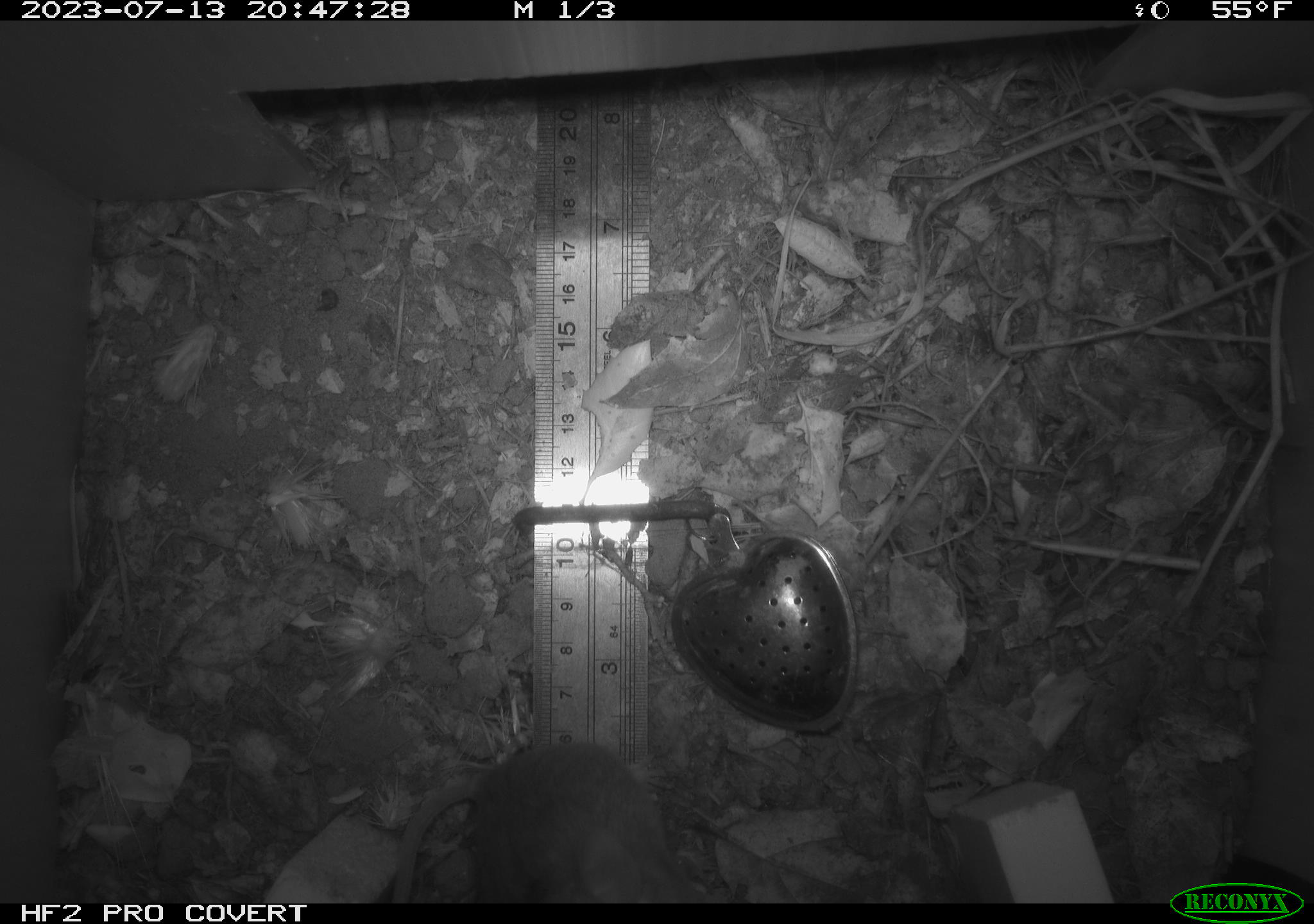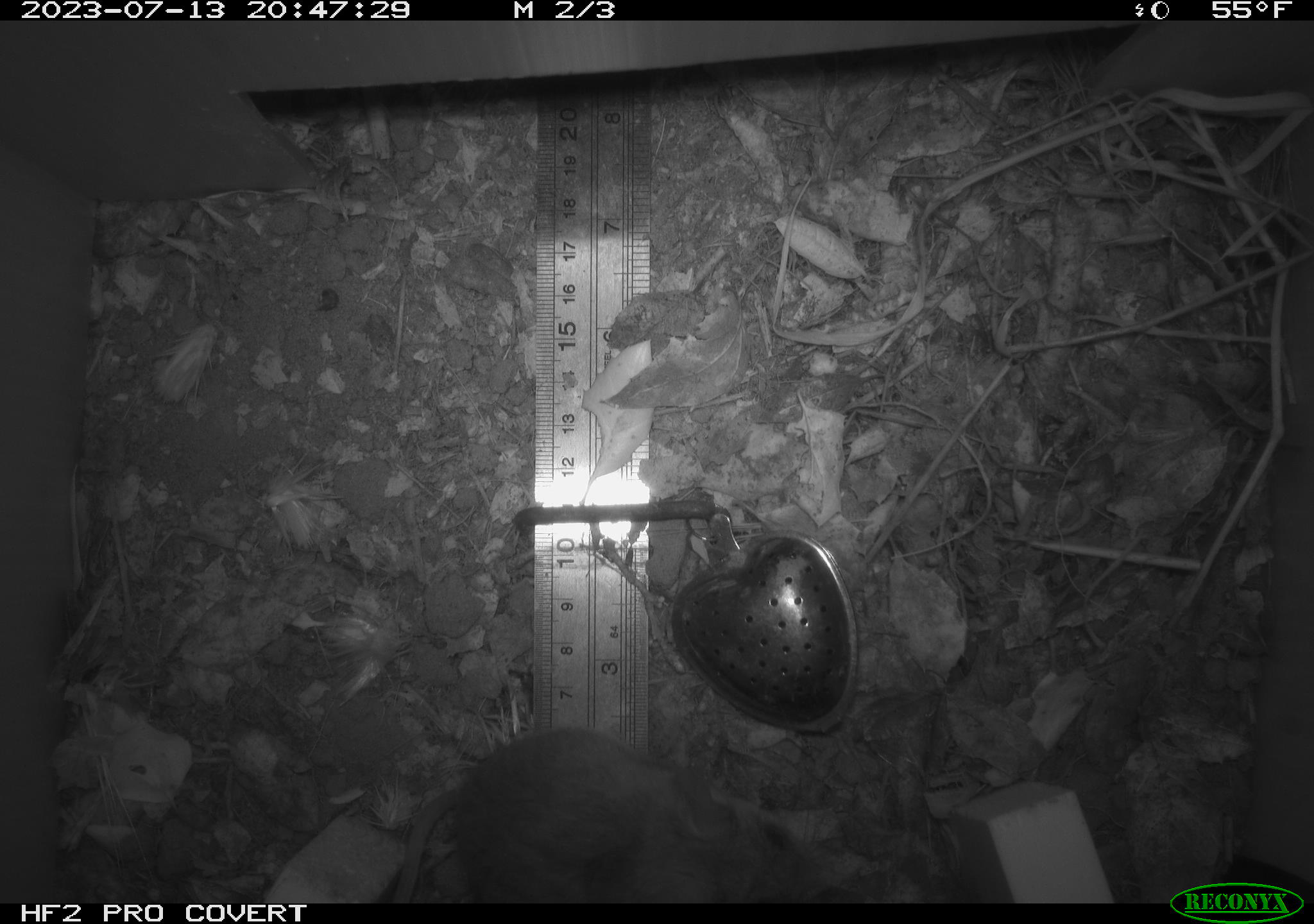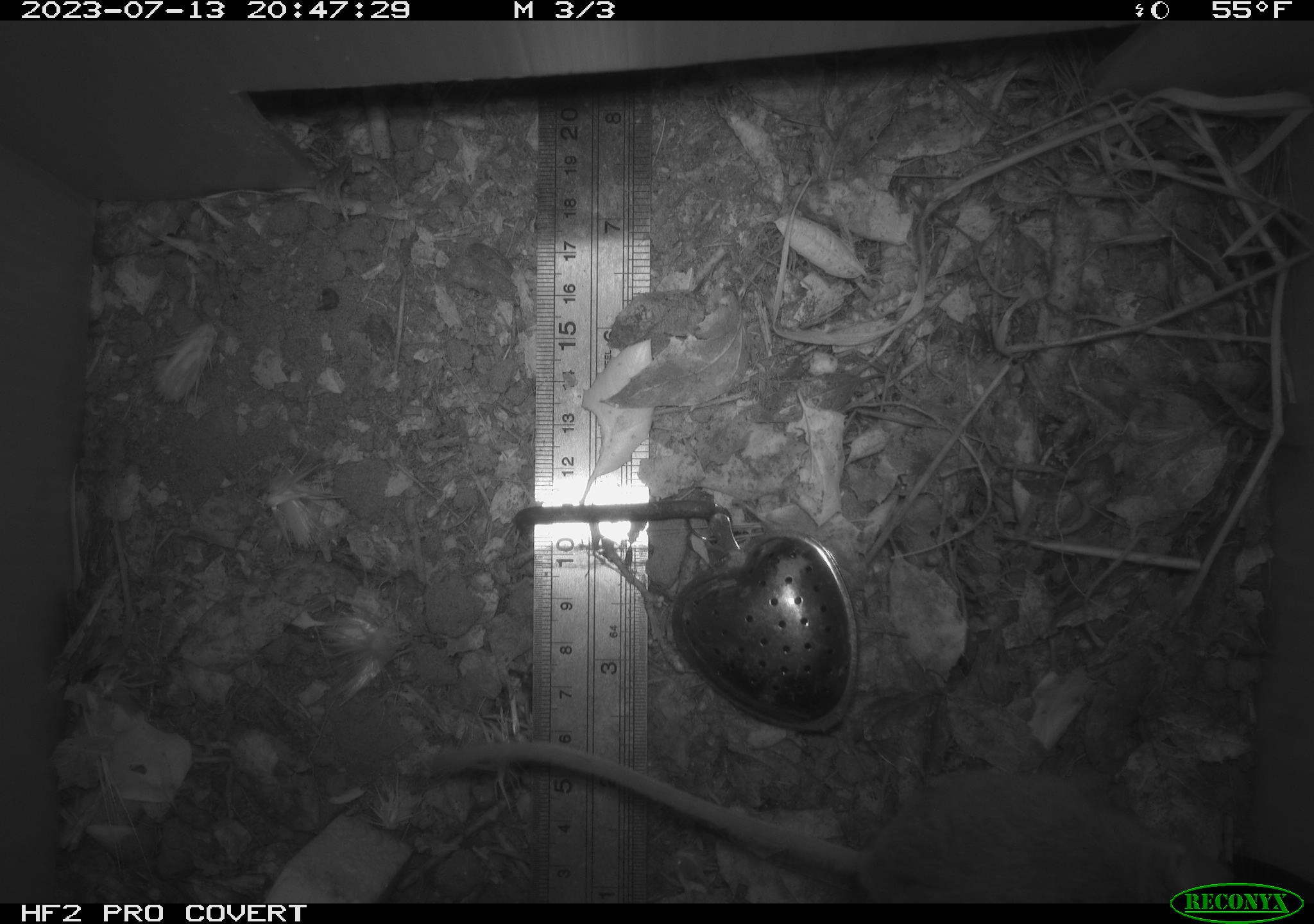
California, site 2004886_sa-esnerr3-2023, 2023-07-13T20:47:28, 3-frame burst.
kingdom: Animalia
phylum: Chordata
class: Mammalia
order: Rodentia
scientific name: Rodentia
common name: mouse species